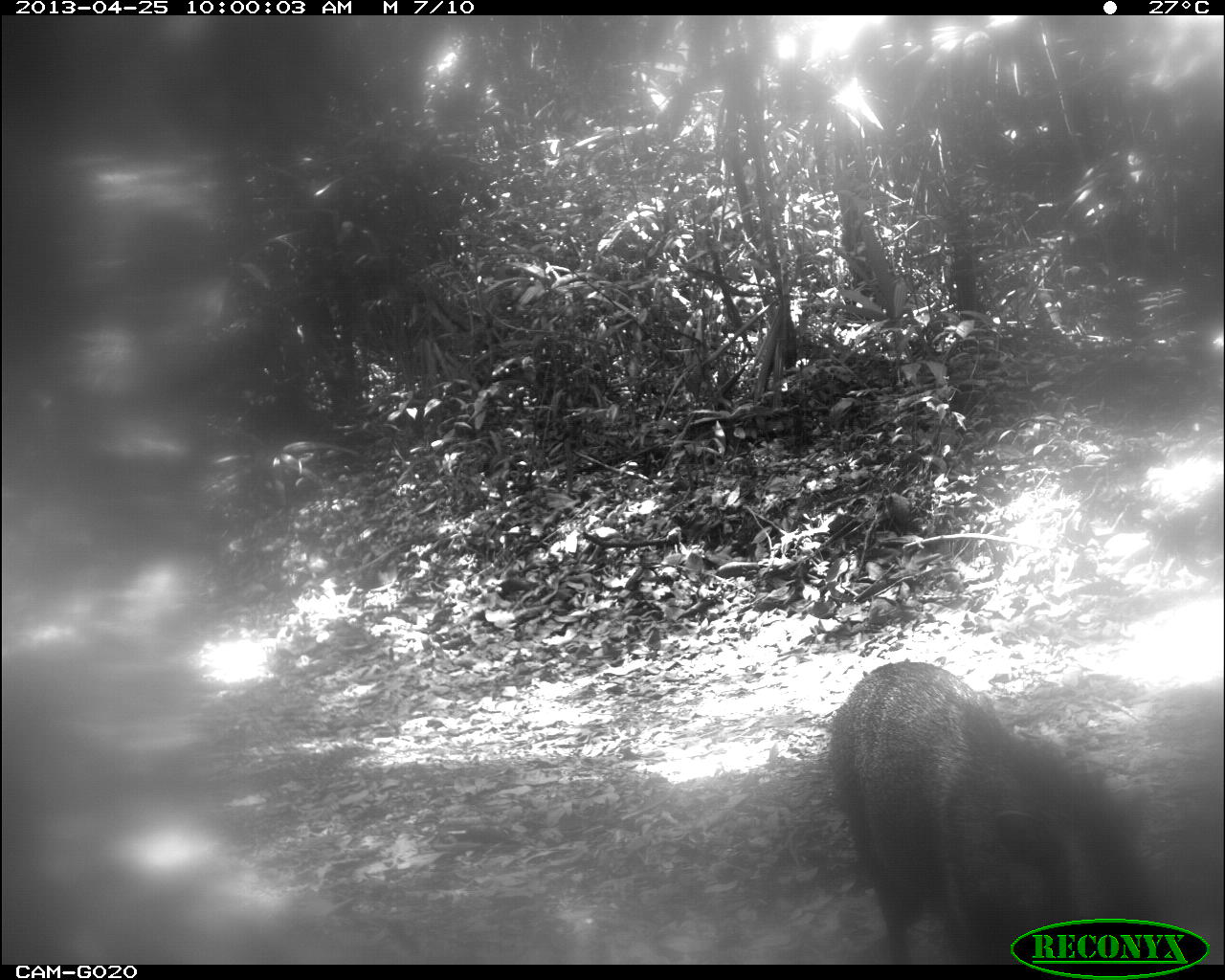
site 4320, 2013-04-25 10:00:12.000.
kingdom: Animalia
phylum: Chordata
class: Mammalia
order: Artiodactyla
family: Tayassuidae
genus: Pecari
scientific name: Pecari tajacu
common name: collared peccary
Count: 3.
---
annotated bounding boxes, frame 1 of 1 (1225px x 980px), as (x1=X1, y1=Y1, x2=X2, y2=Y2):
pecari tajacu: (x1=824, y1=660, x2=1146, y2=962)